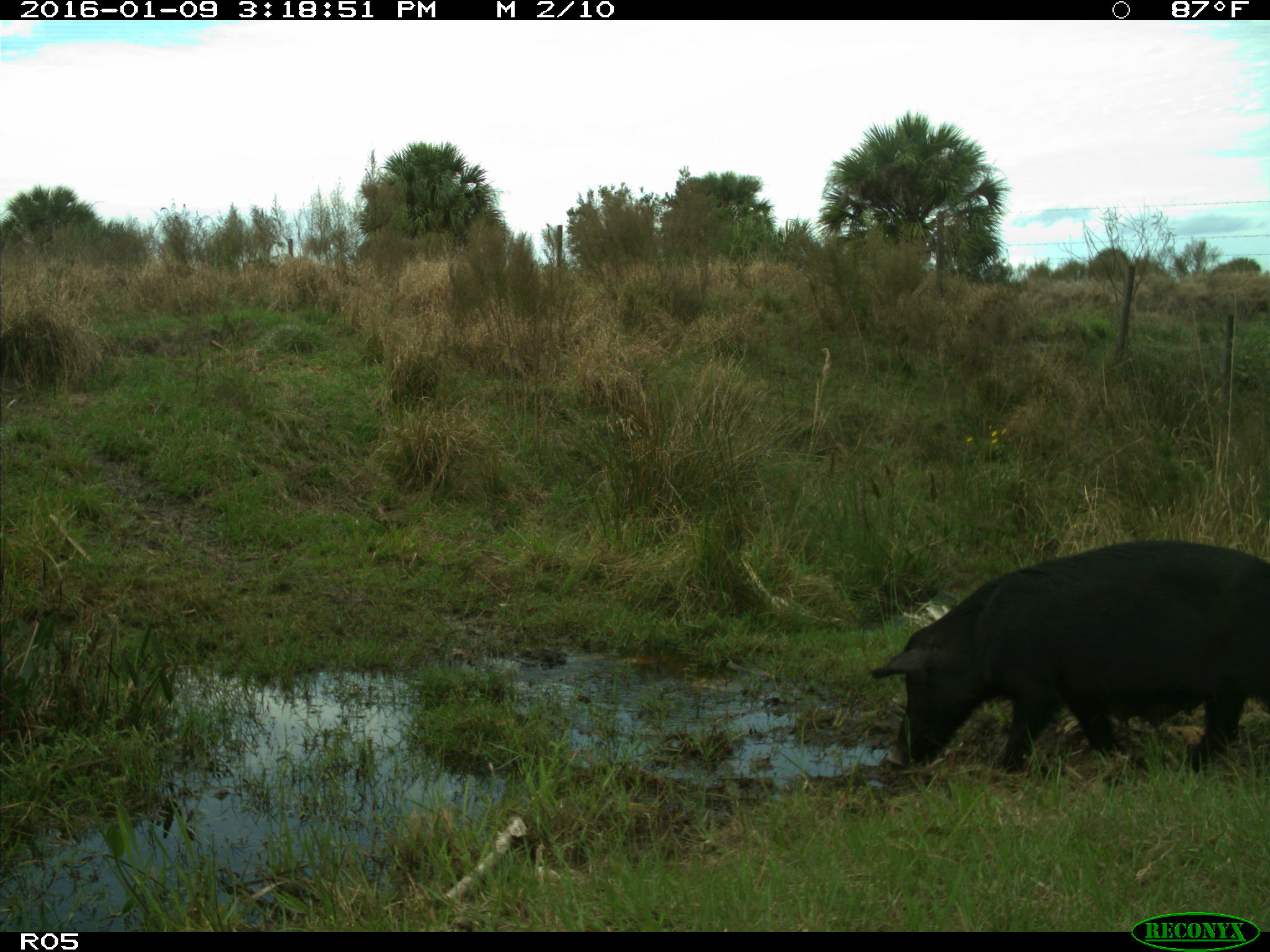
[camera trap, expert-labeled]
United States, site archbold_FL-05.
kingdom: Animalia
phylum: Chordata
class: Mammalia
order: Artiodactyla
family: Suidae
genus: Sus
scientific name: Sus scrofa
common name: wild boar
Sus scrofa (wild boar).